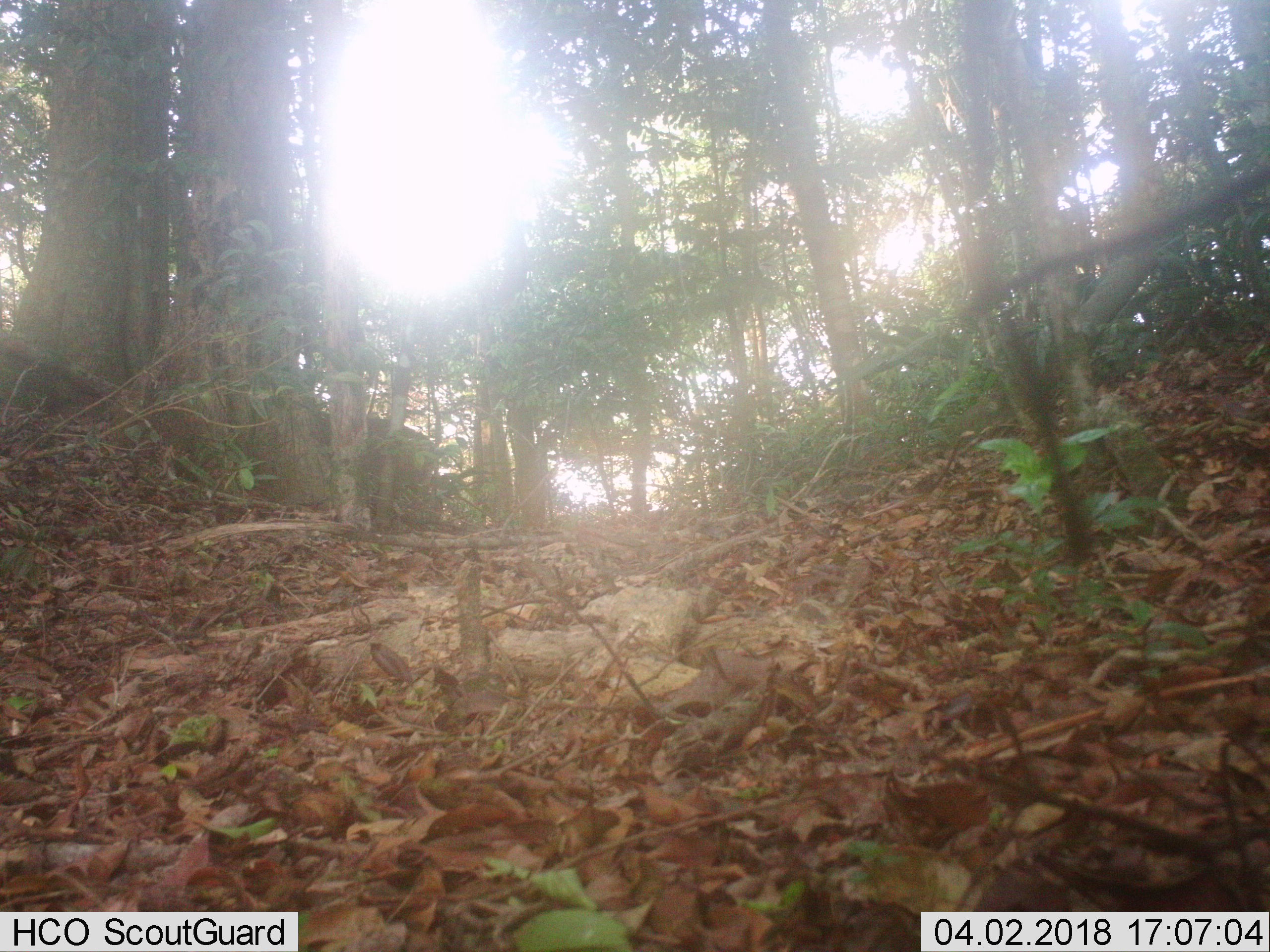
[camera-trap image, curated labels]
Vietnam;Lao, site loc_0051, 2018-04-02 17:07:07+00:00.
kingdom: Animalia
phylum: Chordata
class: Mammalia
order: Artiodactyla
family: Suidae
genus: Sus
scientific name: Sus scrofa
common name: eurasian wild pig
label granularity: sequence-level